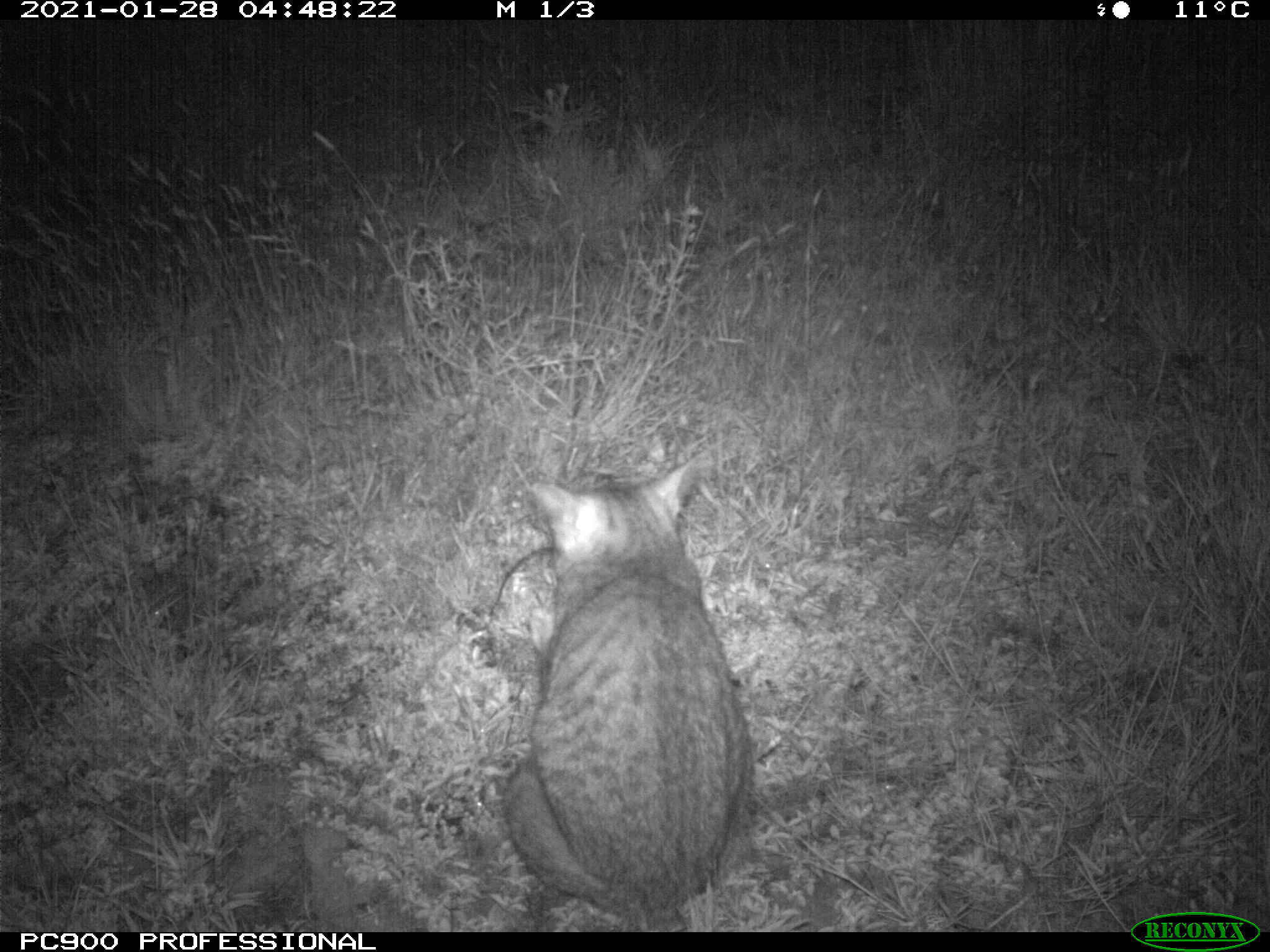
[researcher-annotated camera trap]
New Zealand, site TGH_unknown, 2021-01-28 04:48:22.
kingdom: Animalia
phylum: Chordata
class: Mammalia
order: Carnivora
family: Felidae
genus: Felis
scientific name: Felis catus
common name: domestic cat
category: cat